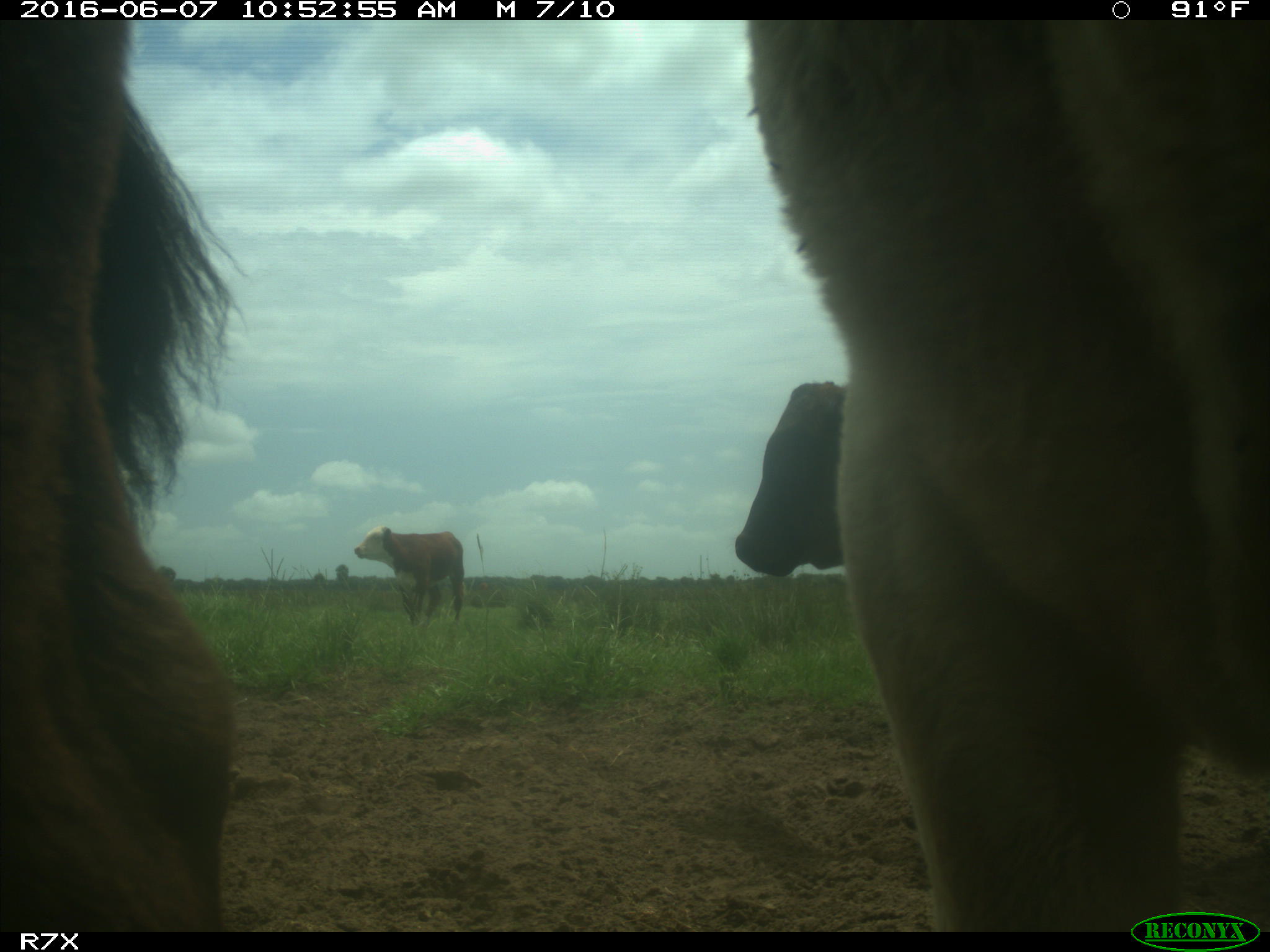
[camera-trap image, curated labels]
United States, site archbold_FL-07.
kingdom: Animalia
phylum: Chordata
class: Mammalia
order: Artiodactyla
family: Bovidae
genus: Bos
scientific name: Bos taurus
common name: domestic cow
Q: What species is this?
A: Bos taurus (domestic cow).